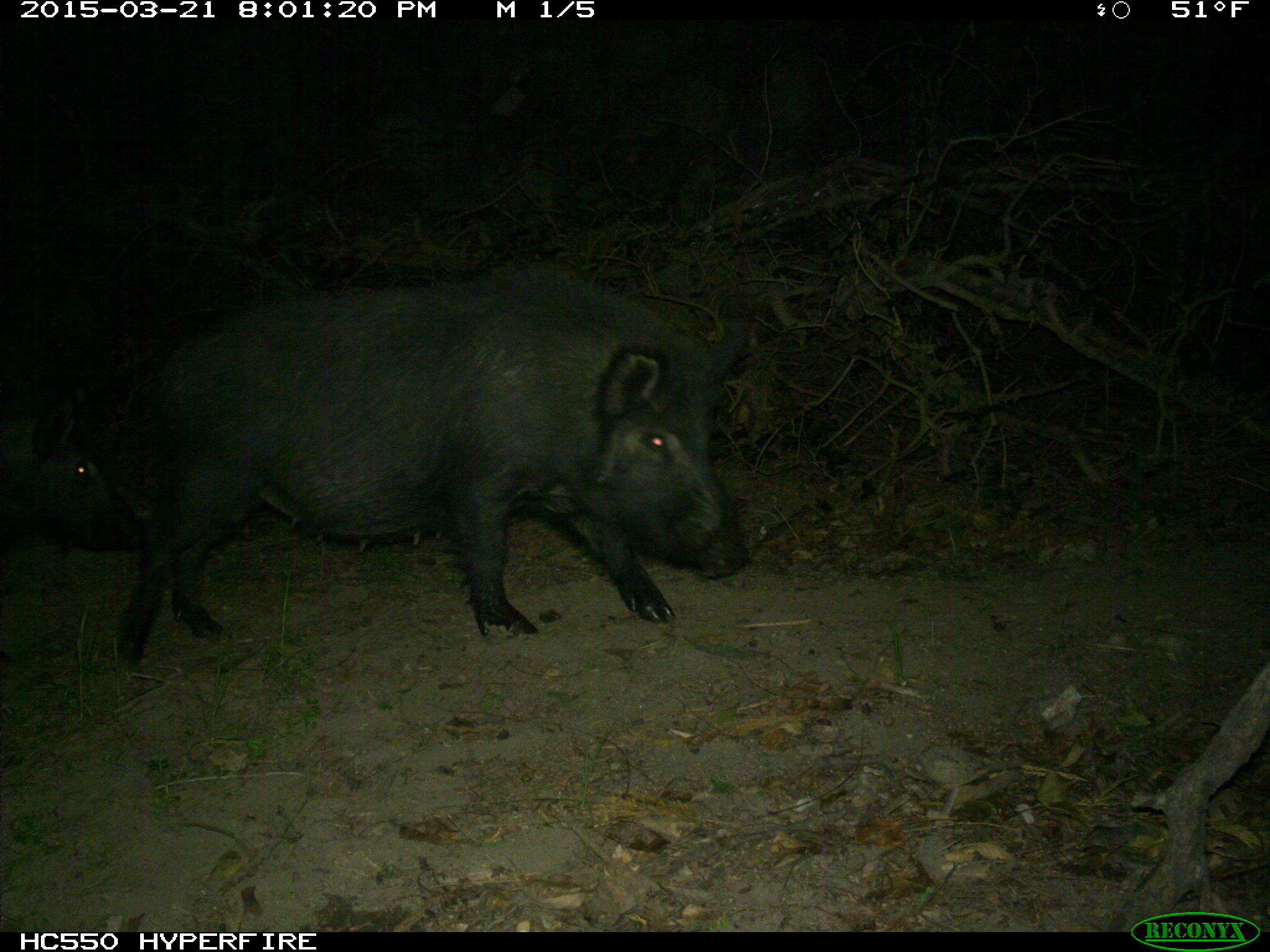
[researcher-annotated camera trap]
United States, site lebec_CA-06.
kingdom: Animalia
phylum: Chordata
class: Mammalia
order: Artiodactyla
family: Suidae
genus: Sus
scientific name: Sus scrofa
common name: wild boar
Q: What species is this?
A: Sus scrofa (wild boar).